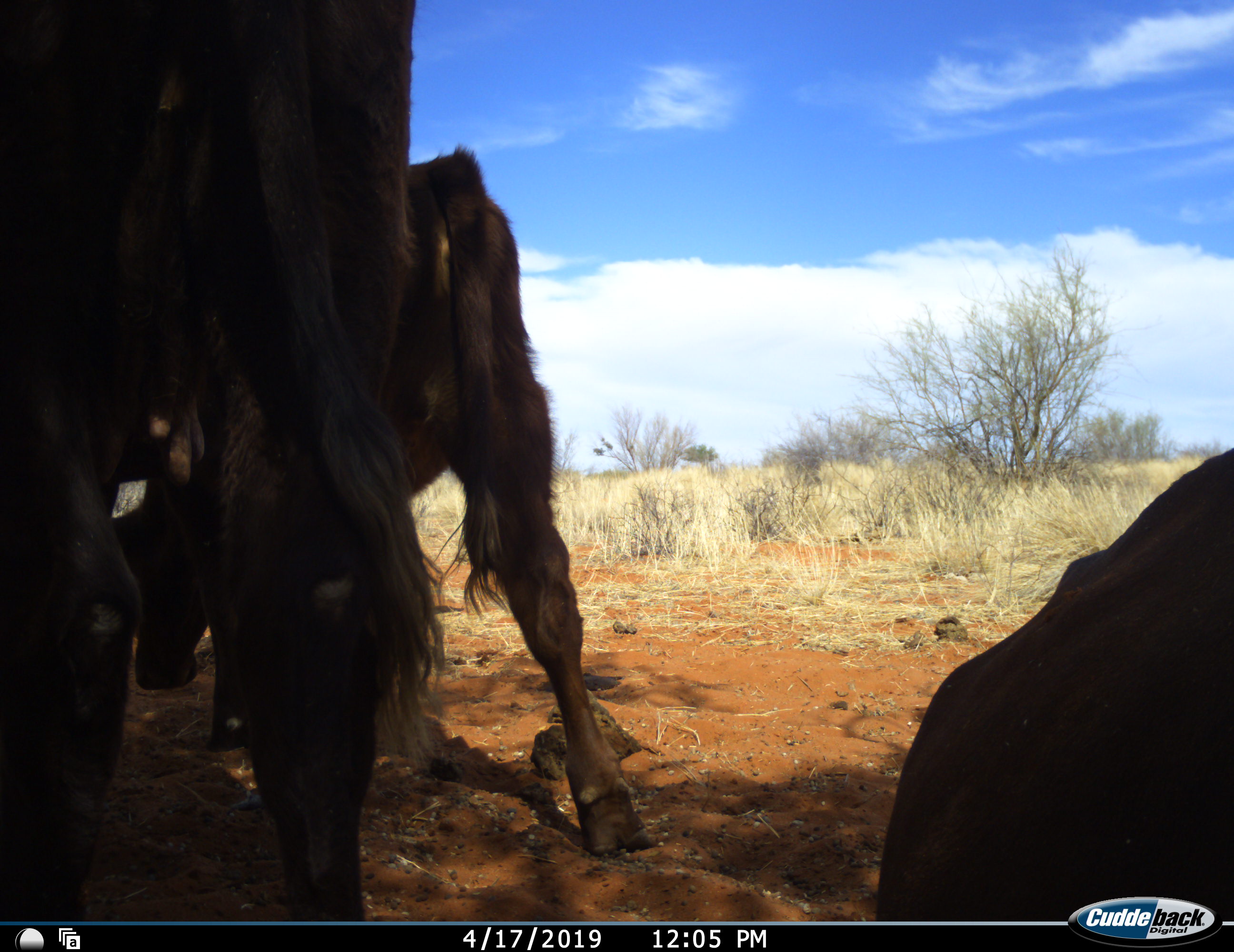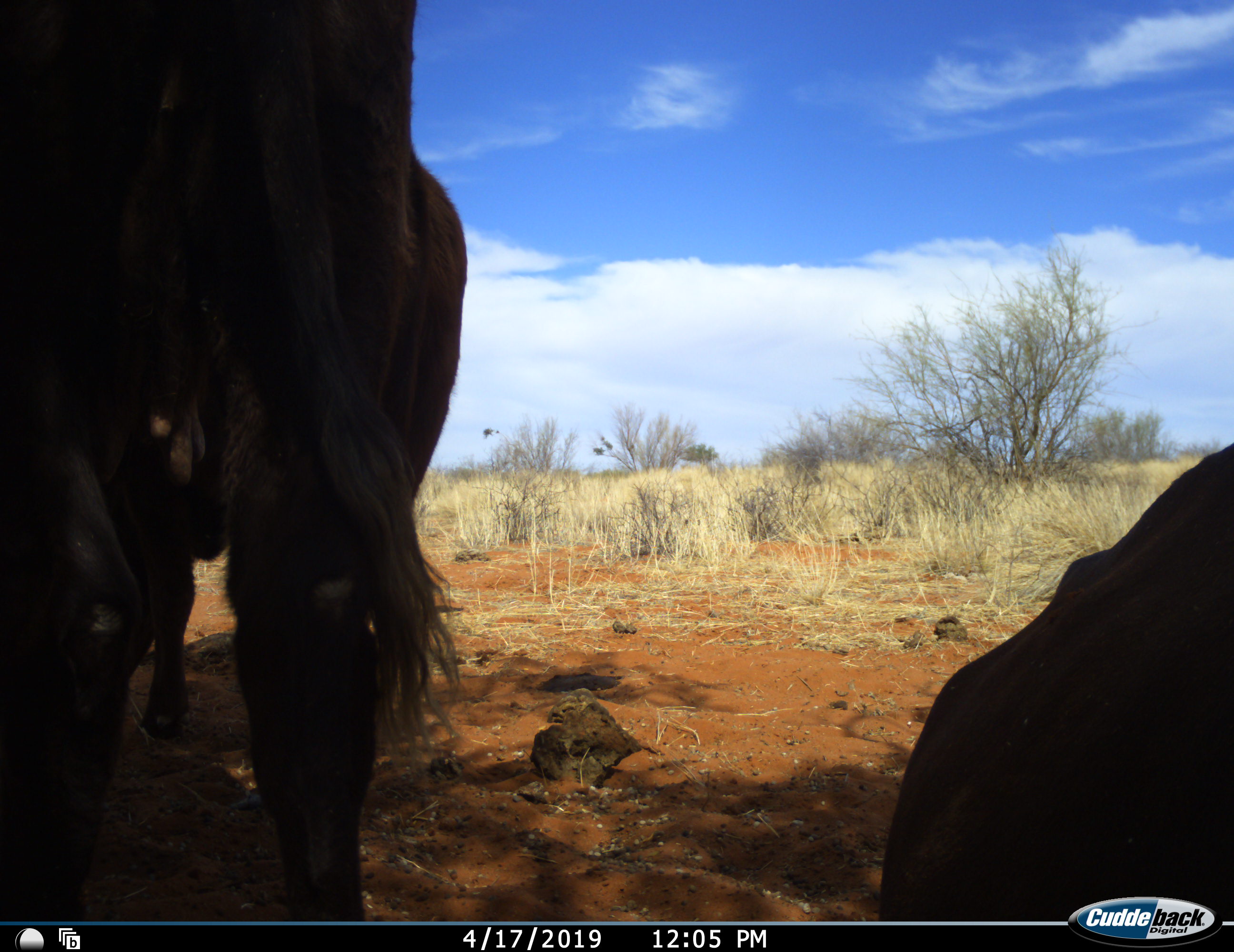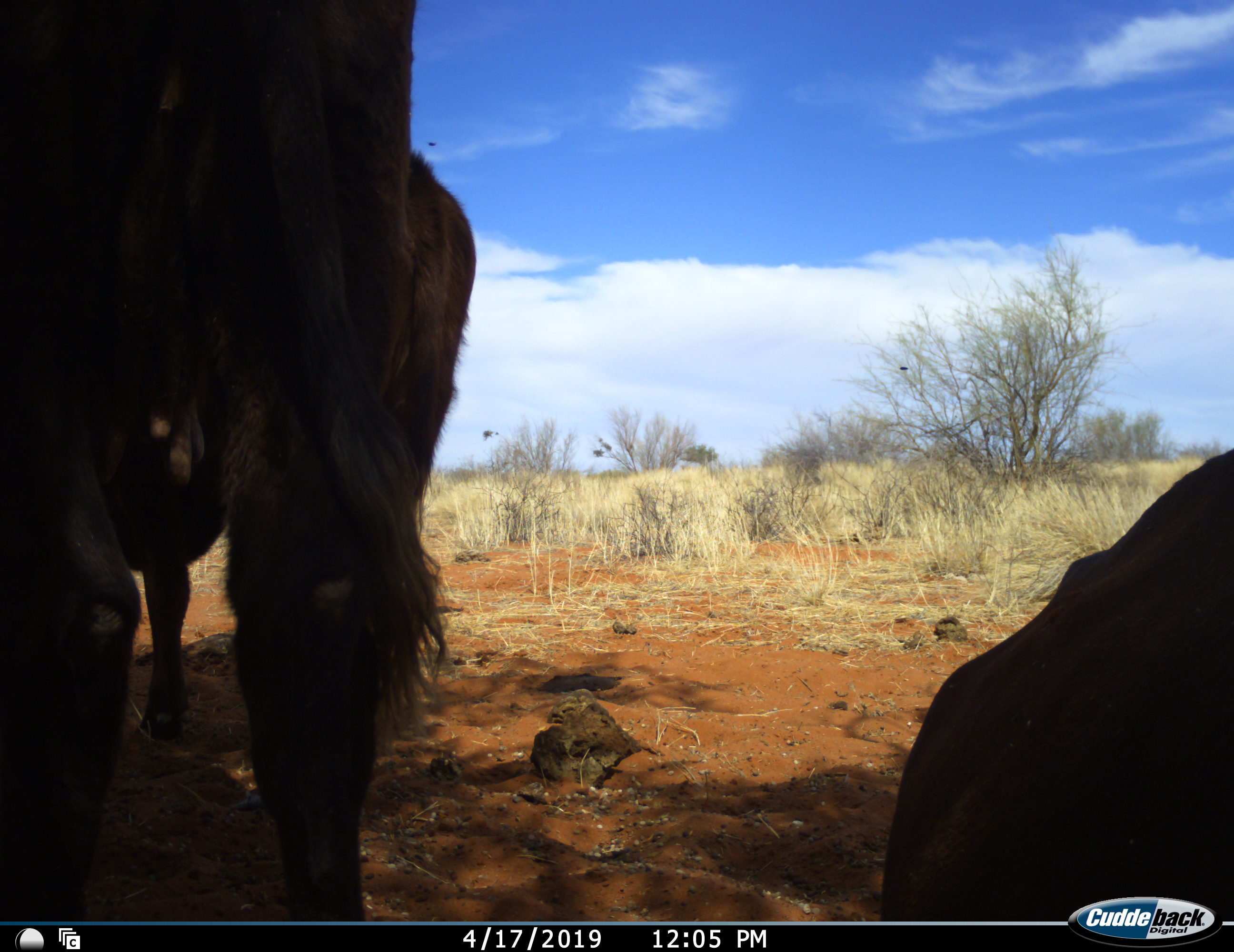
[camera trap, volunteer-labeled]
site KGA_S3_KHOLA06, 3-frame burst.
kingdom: Animalia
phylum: Chordata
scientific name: Vertebrata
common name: domestic animal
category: domesticanimal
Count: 3.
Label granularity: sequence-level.